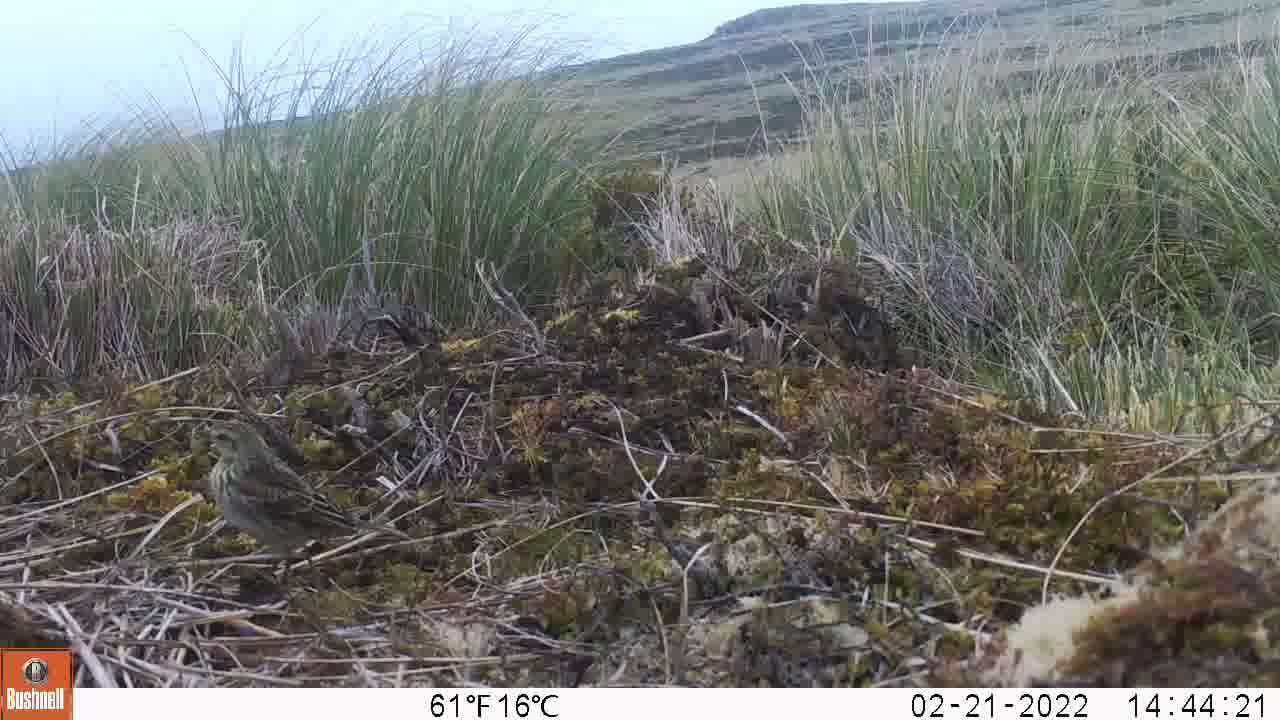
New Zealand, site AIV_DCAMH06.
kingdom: Animalia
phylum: Chordata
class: Aves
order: Passeriformes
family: Motacillidae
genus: Anthus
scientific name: Anthus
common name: pipit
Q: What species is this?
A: Pipit (Anthus).